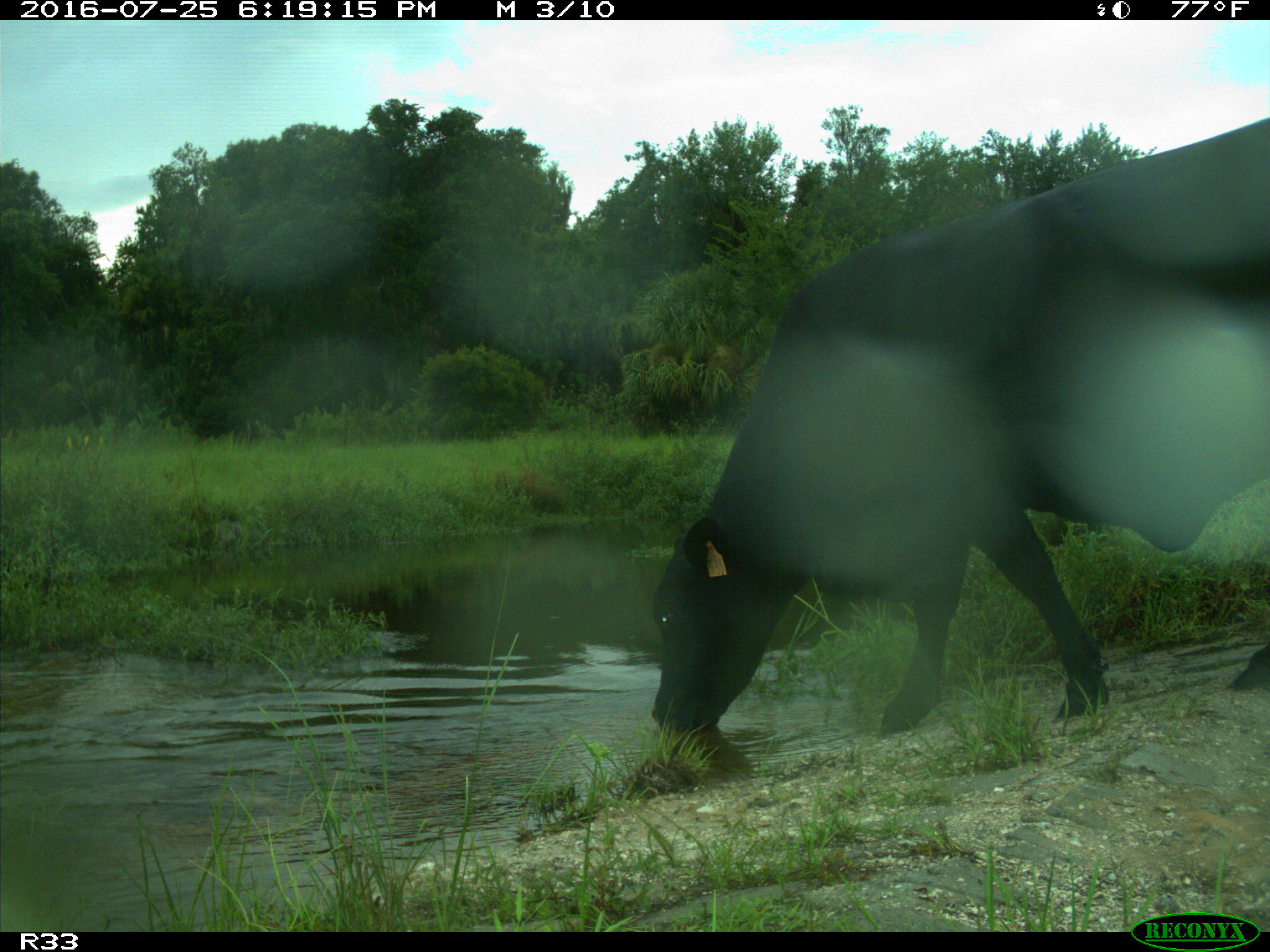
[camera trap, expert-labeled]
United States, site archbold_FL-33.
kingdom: Animalia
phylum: Chordata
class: Mammalia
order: Artiodactyla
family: Bovidae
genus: Bos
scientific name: Bos taurus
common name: domestic cow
Bos taurus (domestic cow).